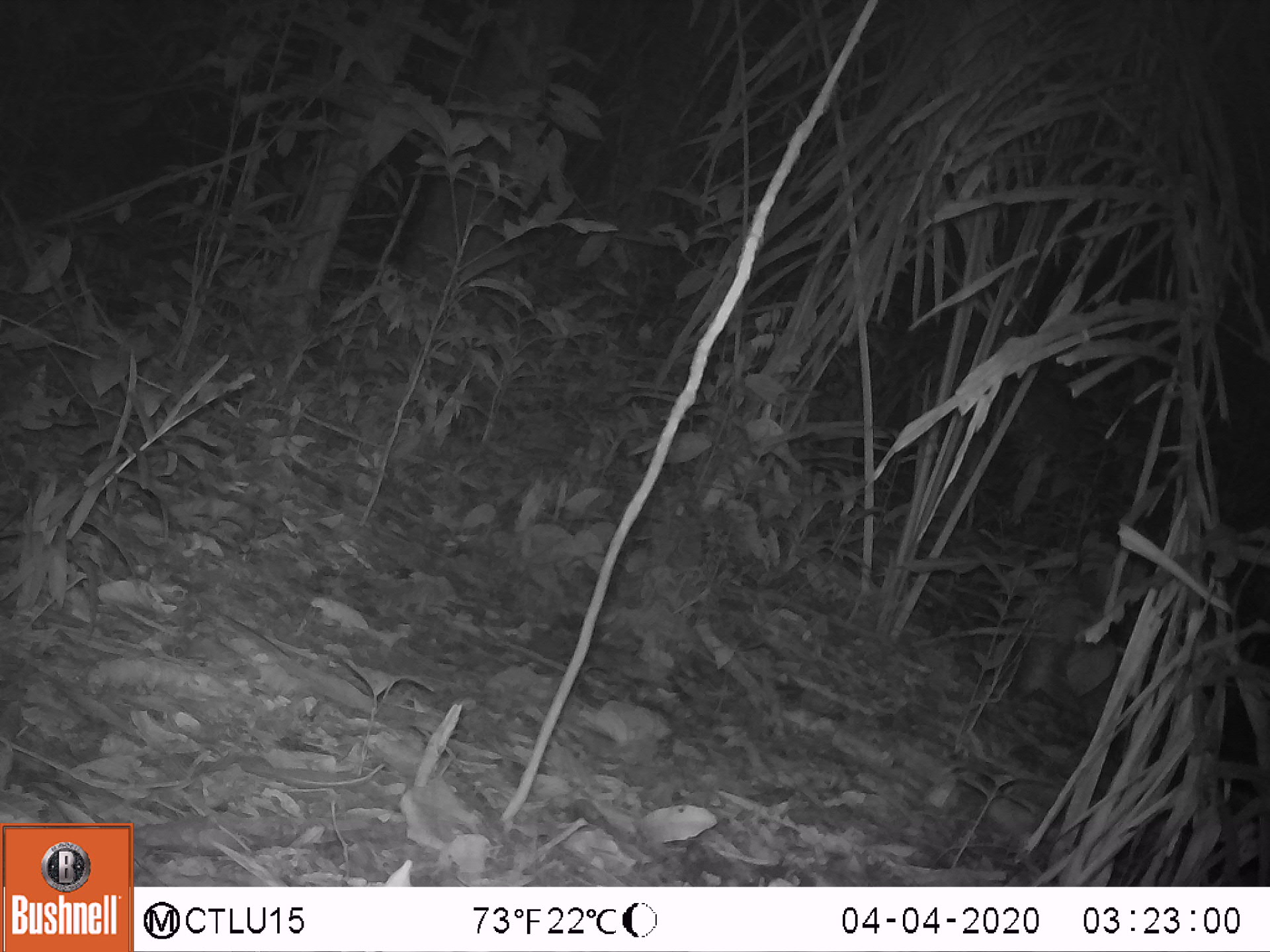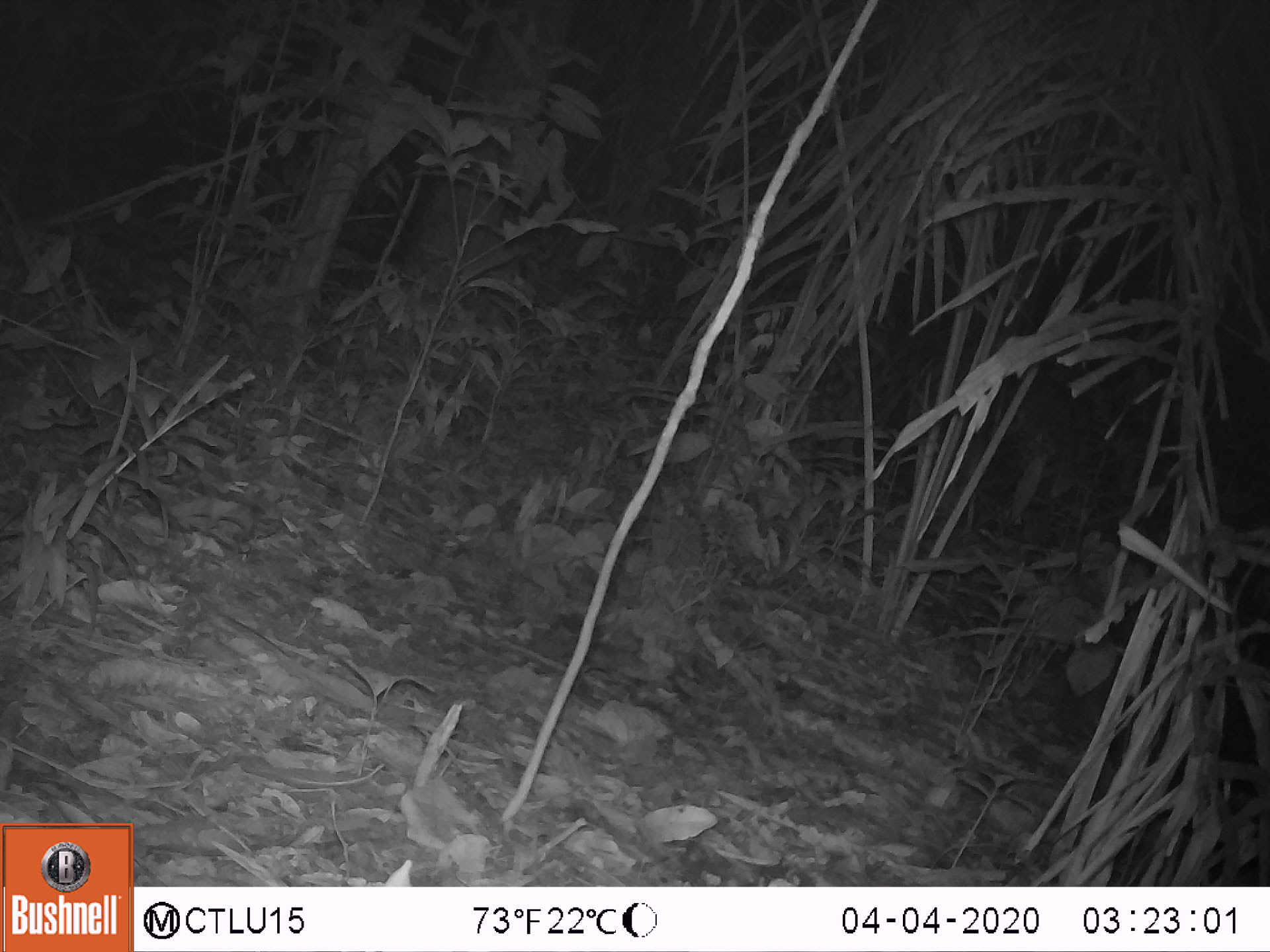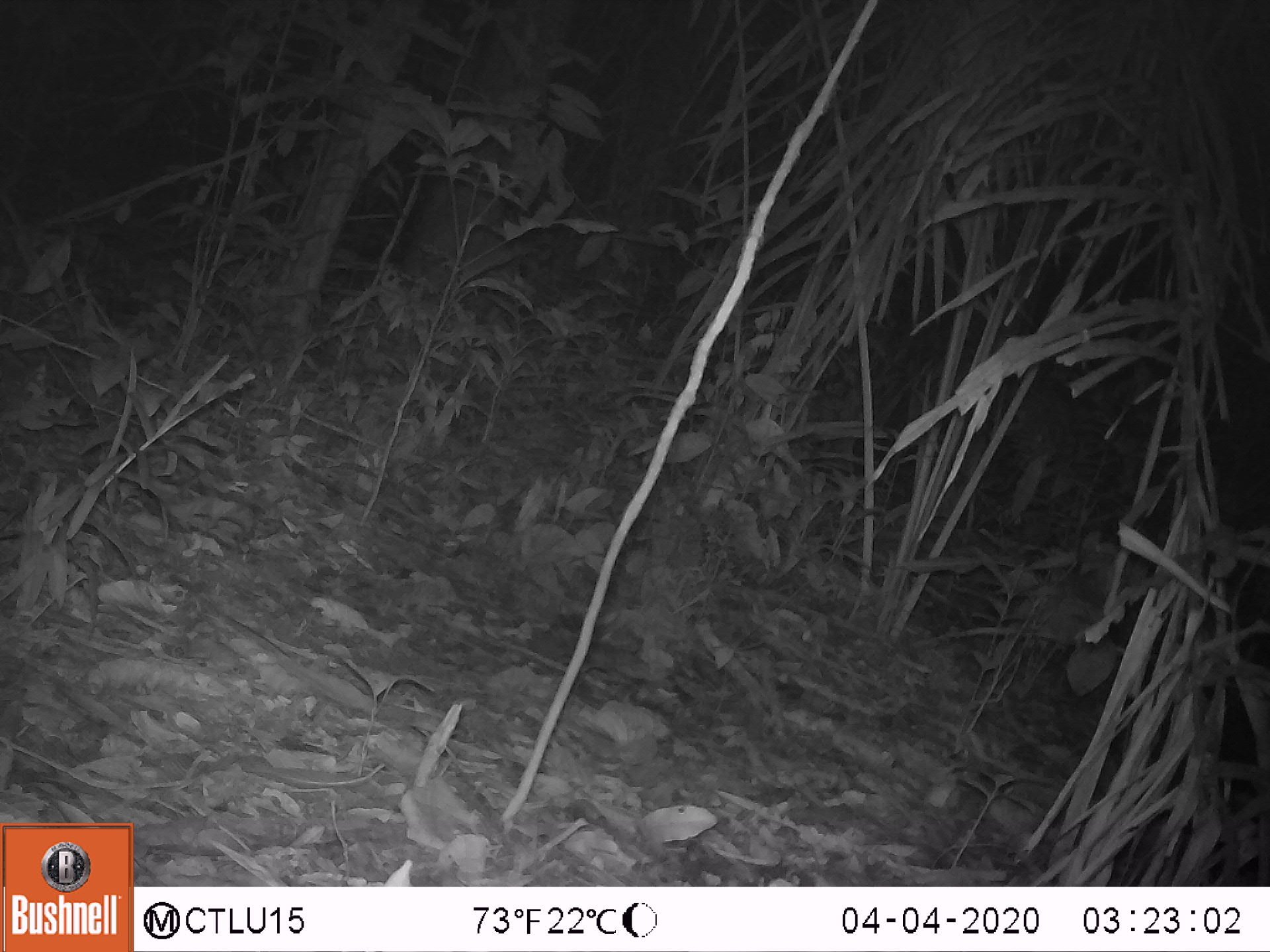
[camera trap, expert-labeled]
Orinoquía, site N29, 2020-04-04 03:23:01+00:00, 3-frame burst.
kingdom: Animalia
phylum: Chordata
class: Mammalia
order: Rodentia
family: Cuniculidae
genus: Cuniculus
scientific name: Cuniculus paca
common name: spotted paca